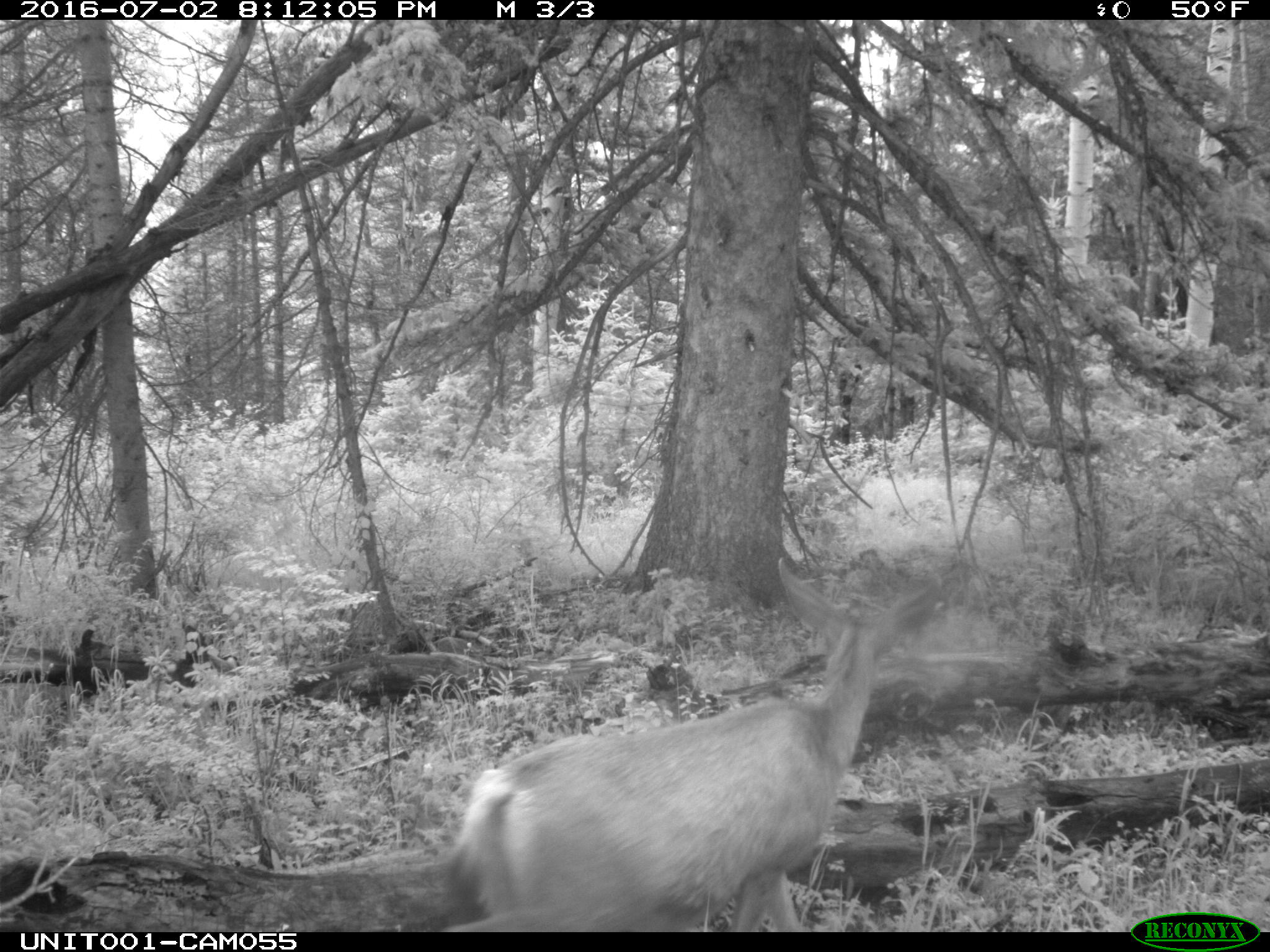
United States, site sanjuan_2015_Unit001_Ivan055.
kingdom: Animalia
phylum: Chordata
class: Mammalia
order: Artiodactyla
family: Cervidae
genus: Odocoileus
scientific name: Odocoileus hemionus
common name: mule deer